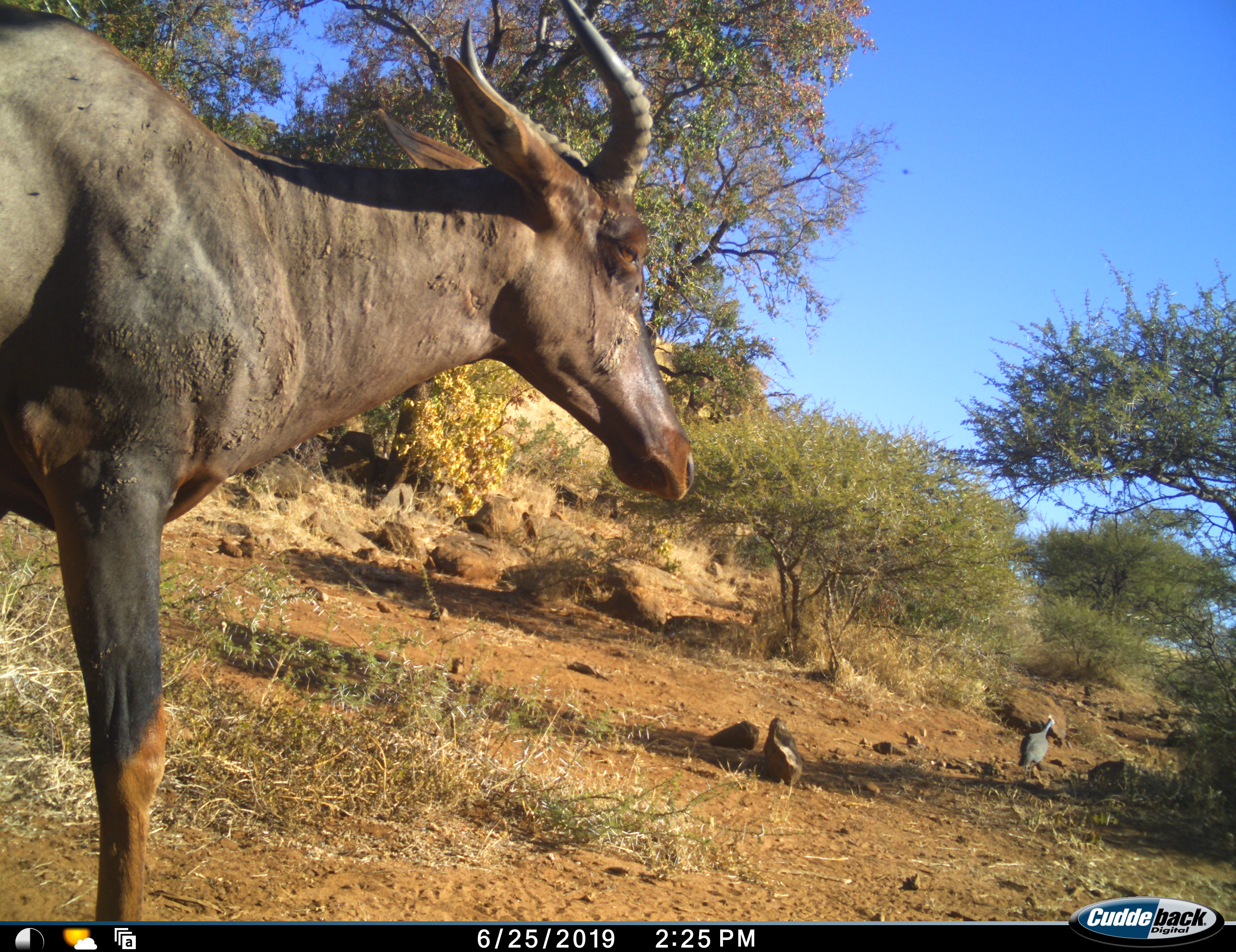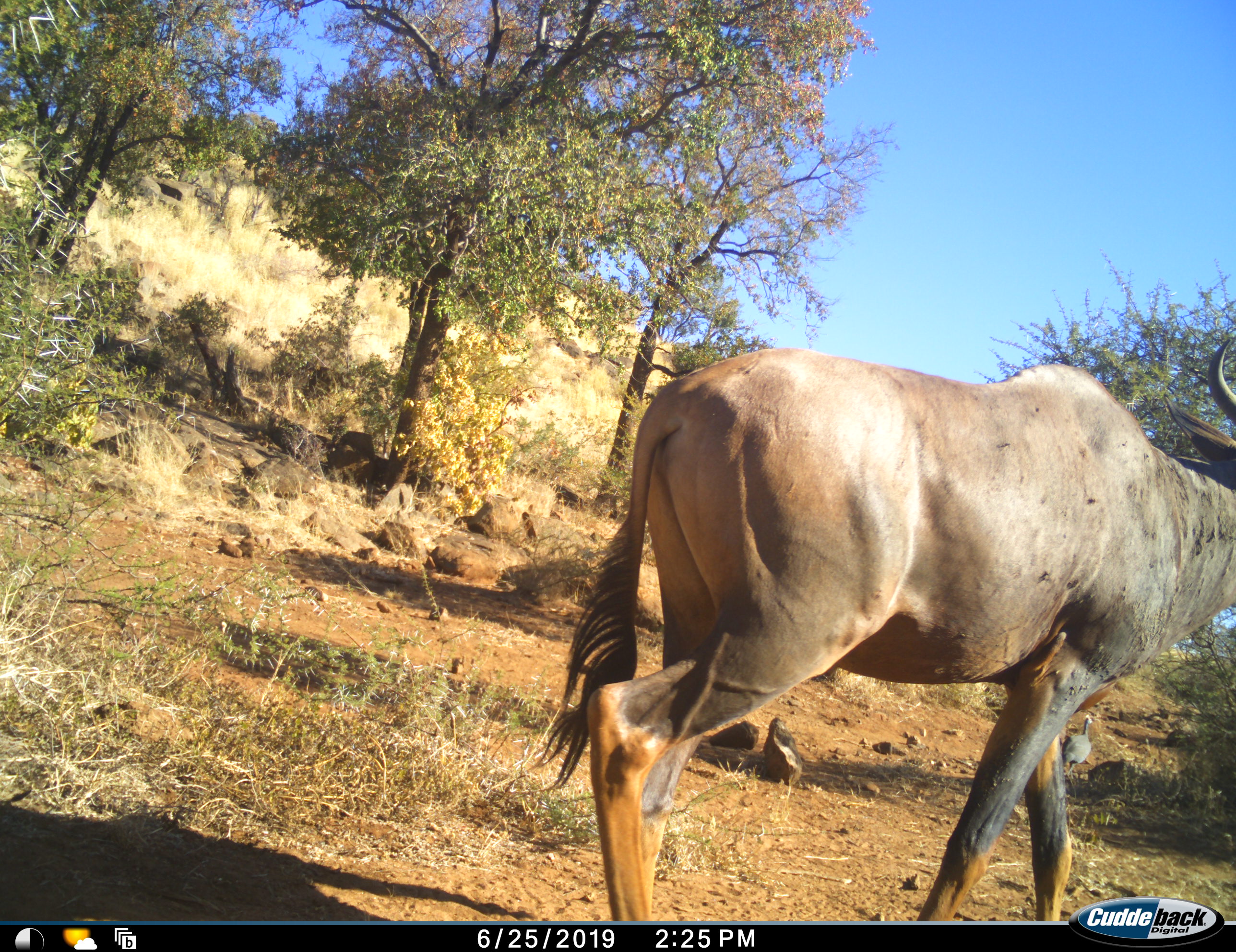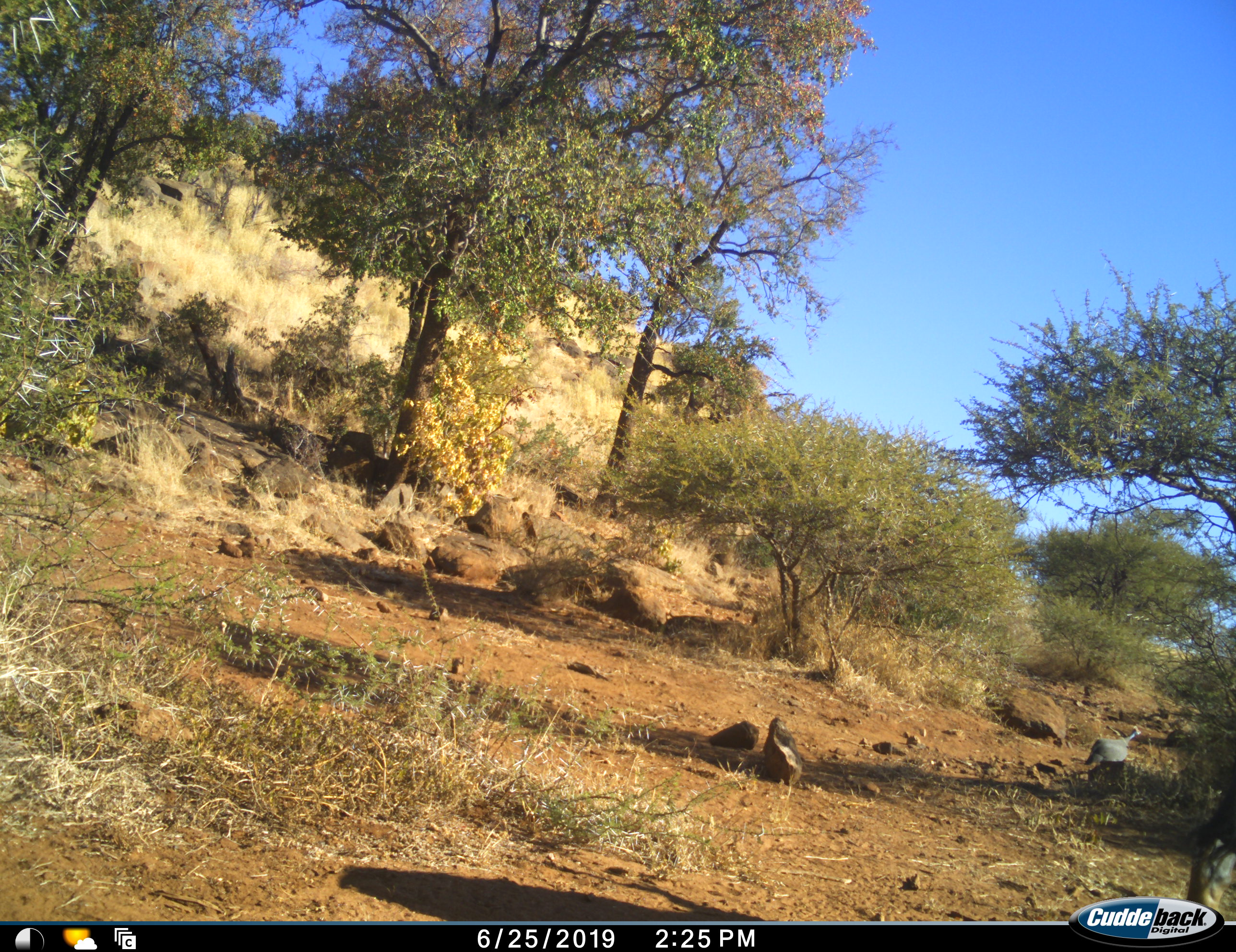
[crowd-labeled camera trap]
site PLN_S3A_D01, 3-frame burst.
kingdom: Animalia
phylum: Chordata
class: Aves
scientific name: Aves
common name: bird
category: birdother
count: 1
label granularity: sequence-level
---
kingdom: Animalia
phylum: Chordata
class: Mammalia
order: Artiodactyla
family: Bovidae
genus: Damaliscus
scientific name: Damaliscus lunatus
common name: tsessebe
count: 1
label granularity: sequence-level